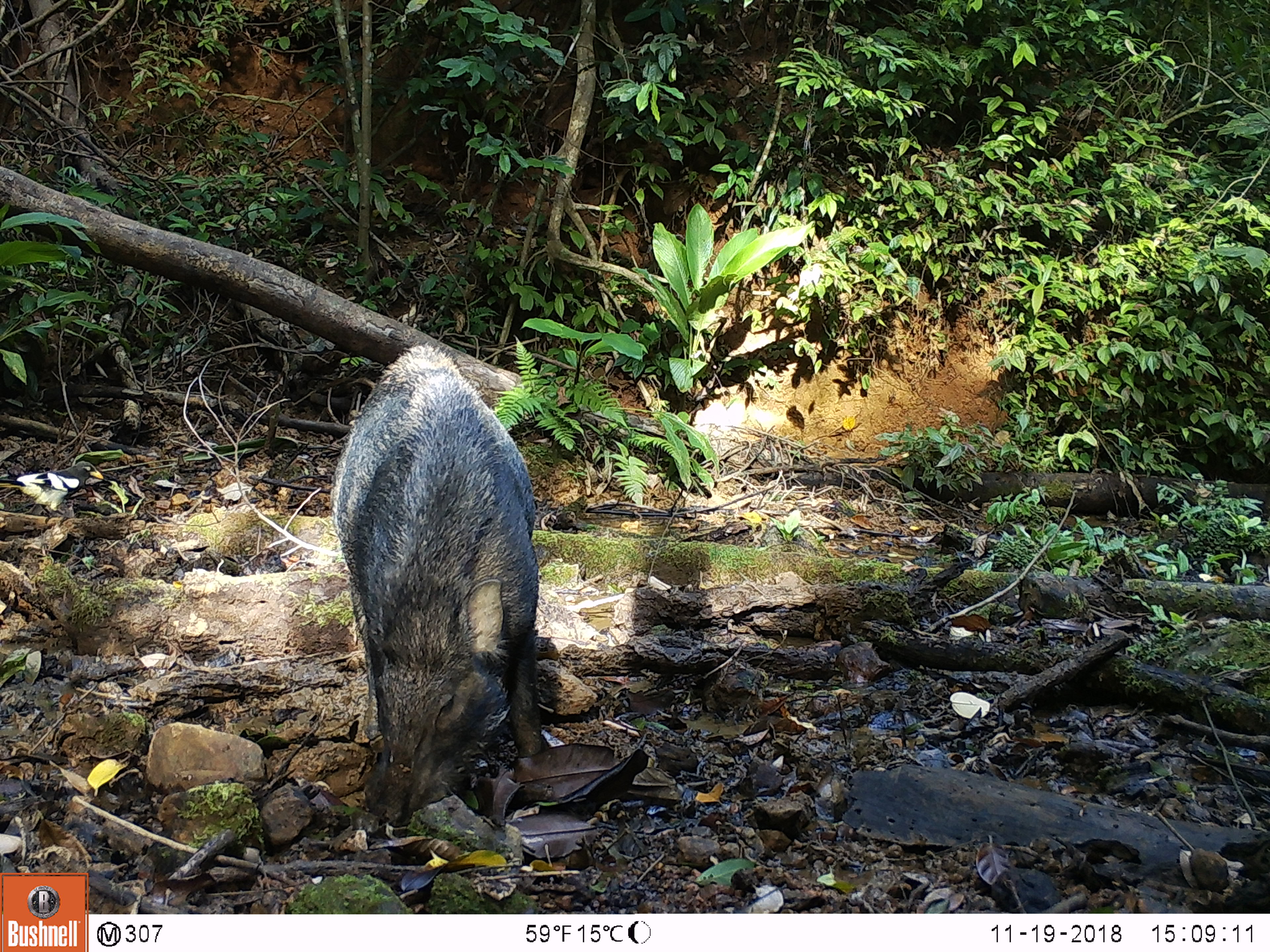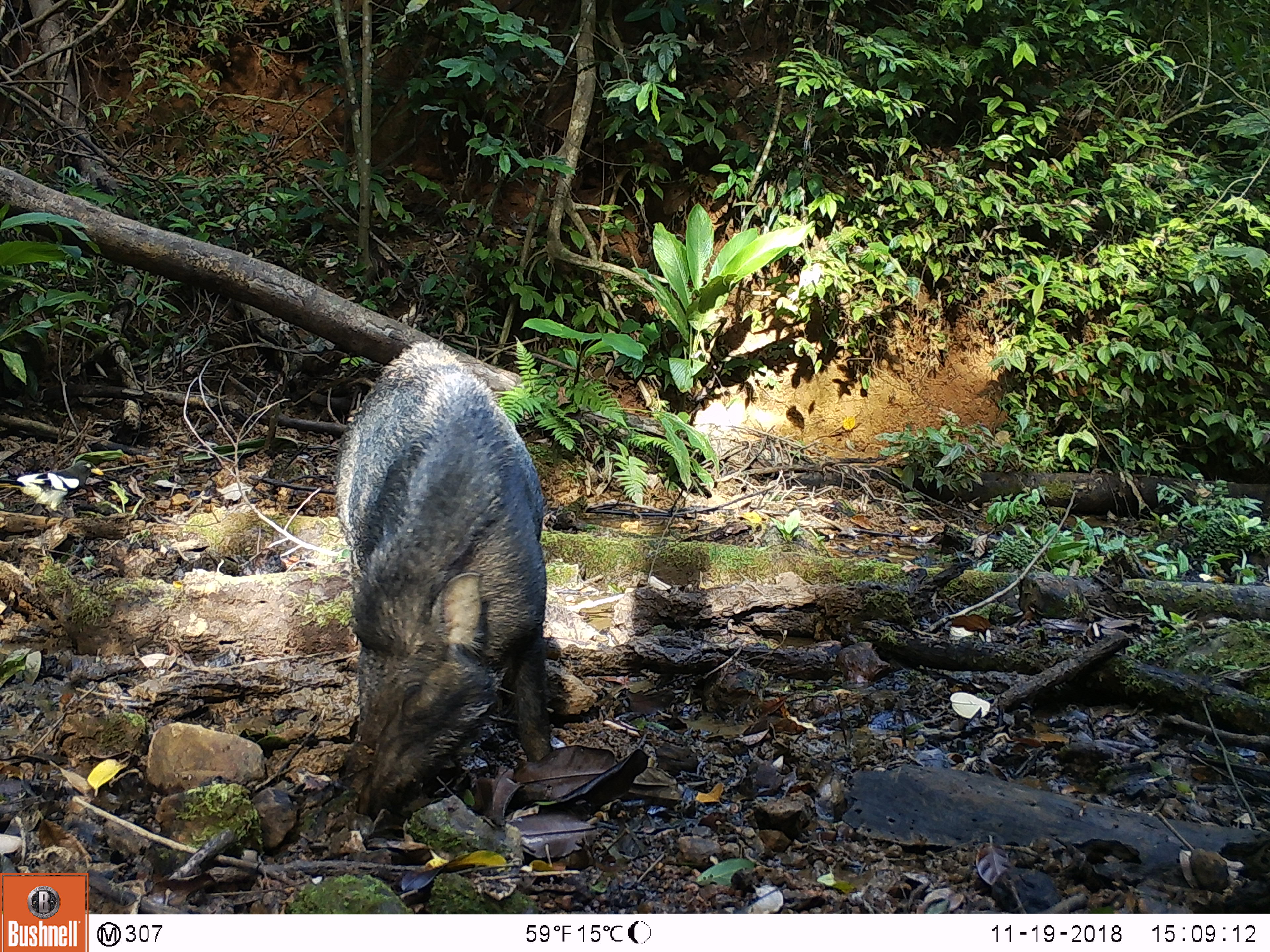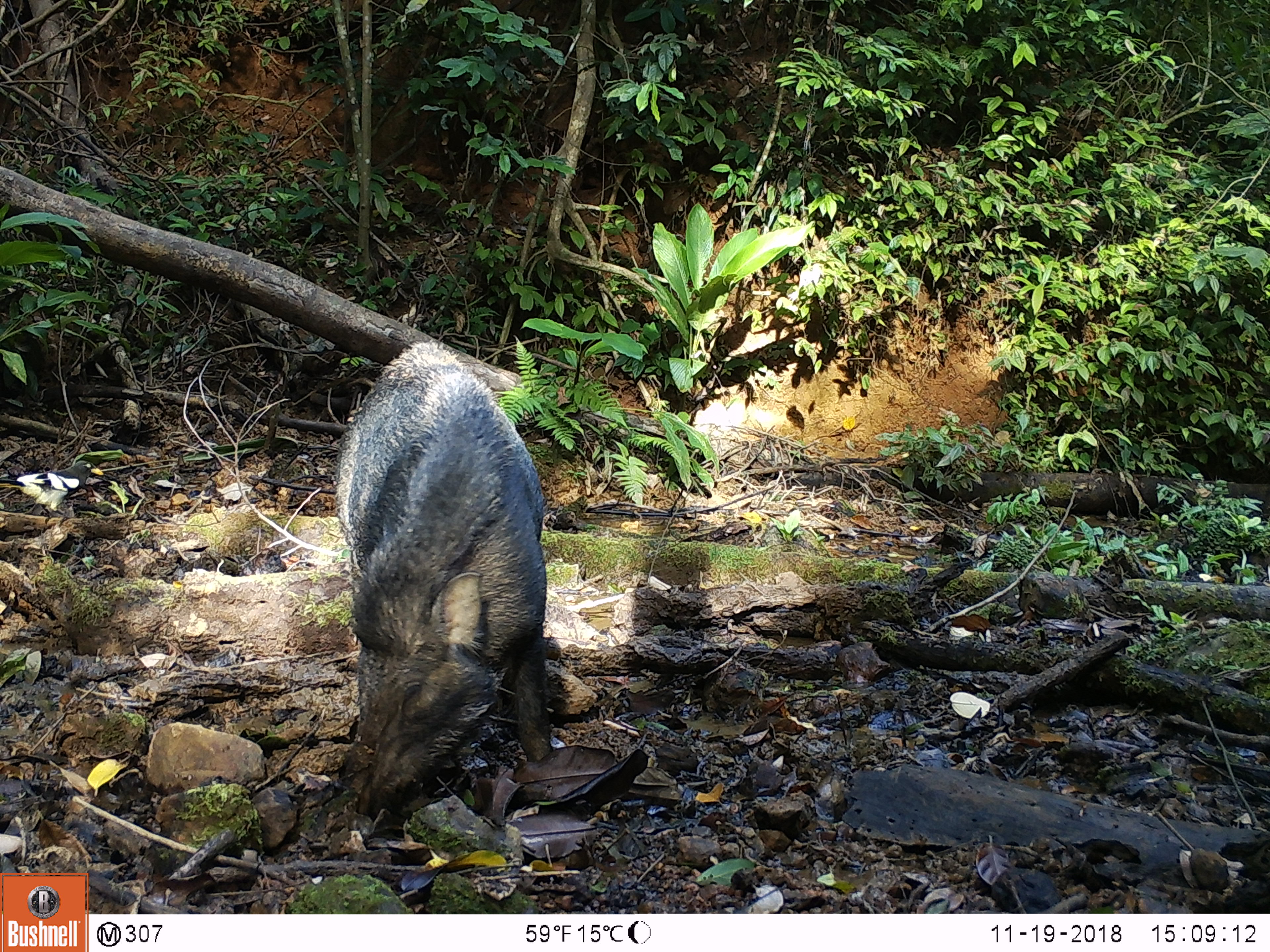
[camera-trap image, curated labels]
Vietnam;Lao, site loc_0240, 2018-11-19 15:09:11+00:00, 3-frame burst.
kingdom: Animalia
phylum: Chordata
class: Mammalia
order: Artiodactyla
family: Suidae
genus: Sus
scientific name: Sus scrofa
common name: eurasian wild pig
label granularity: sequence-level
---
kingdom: Animalia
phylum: Chordata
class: Aves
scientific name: Aves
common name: bird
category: unidentified bird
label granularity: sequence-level